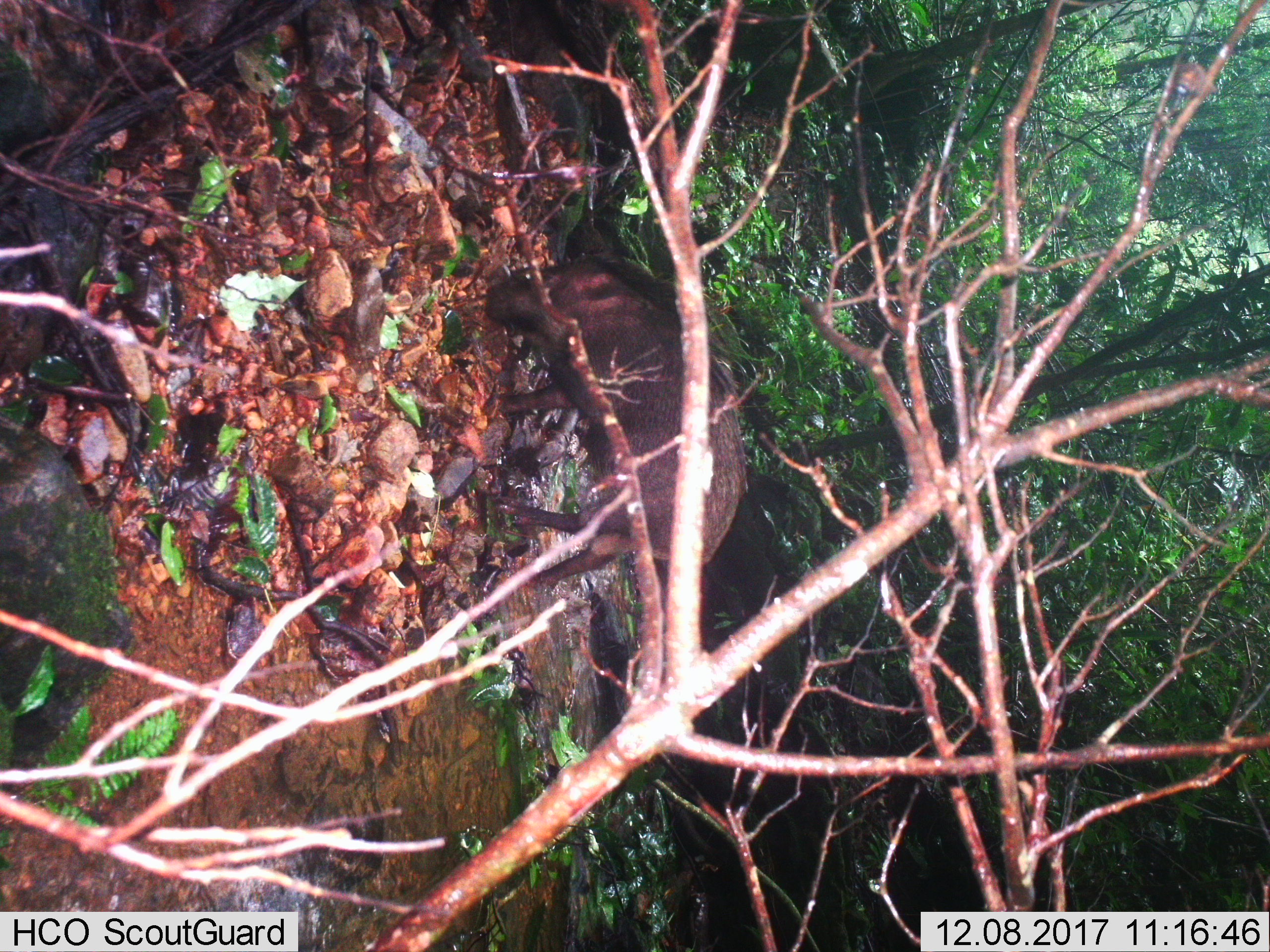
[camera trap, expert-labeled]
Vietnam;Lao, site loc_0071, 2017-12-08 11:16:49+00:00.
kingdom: Animalia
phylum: Chordata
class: Mammalia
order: Artiodactyla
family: Suidae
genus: Sus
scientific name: Sus scrofa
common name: eurasian wild pig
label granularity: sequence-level